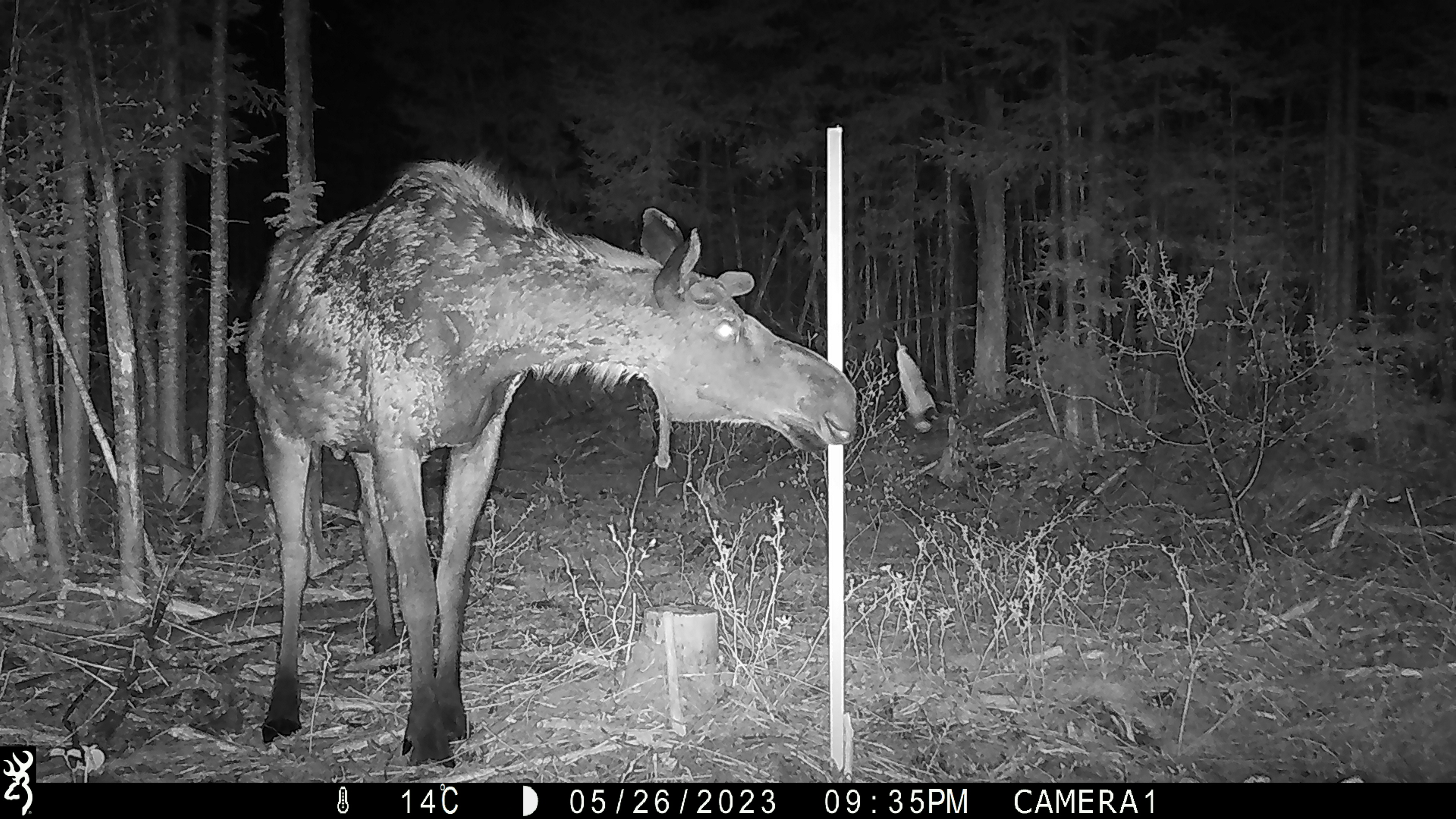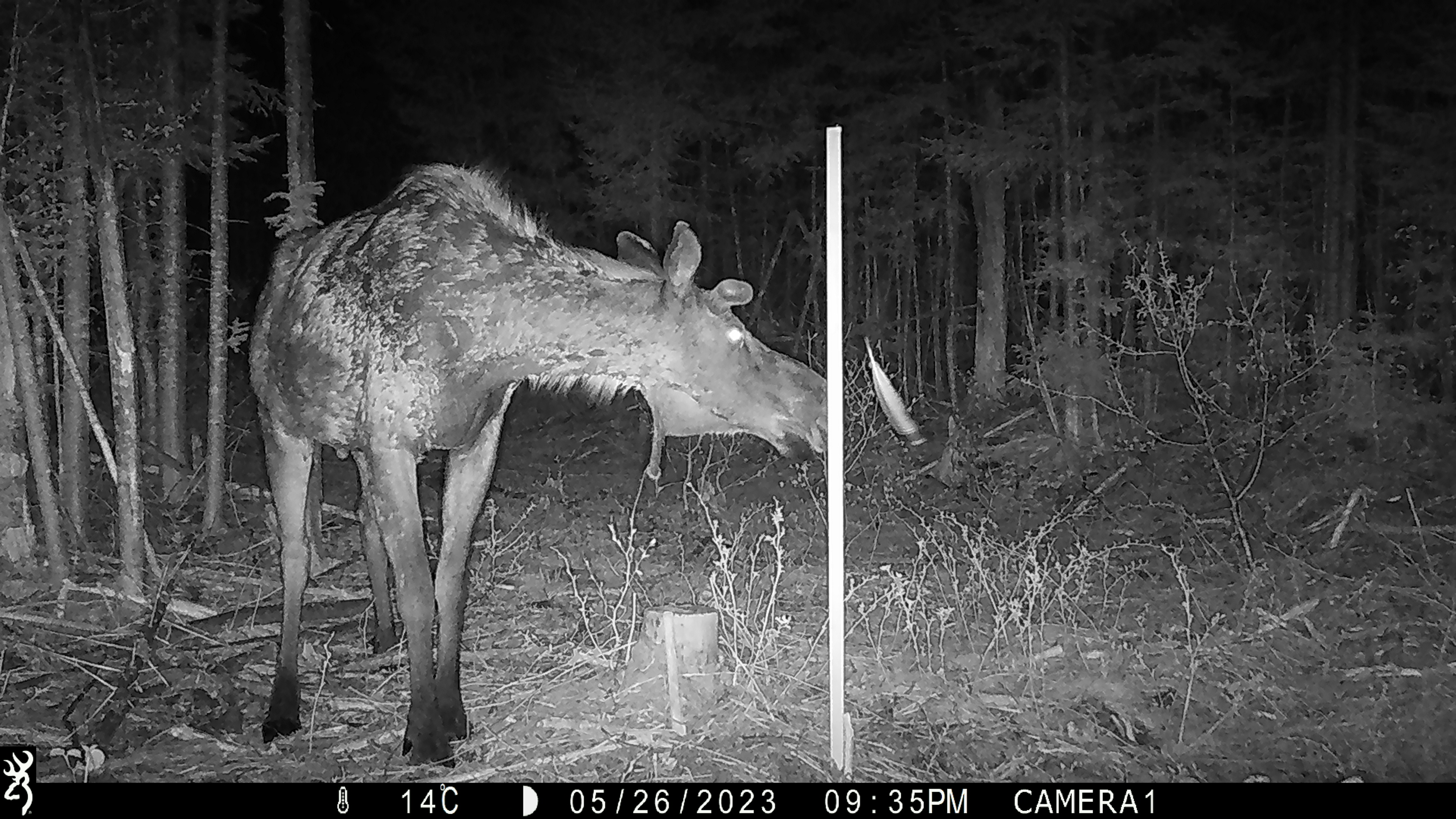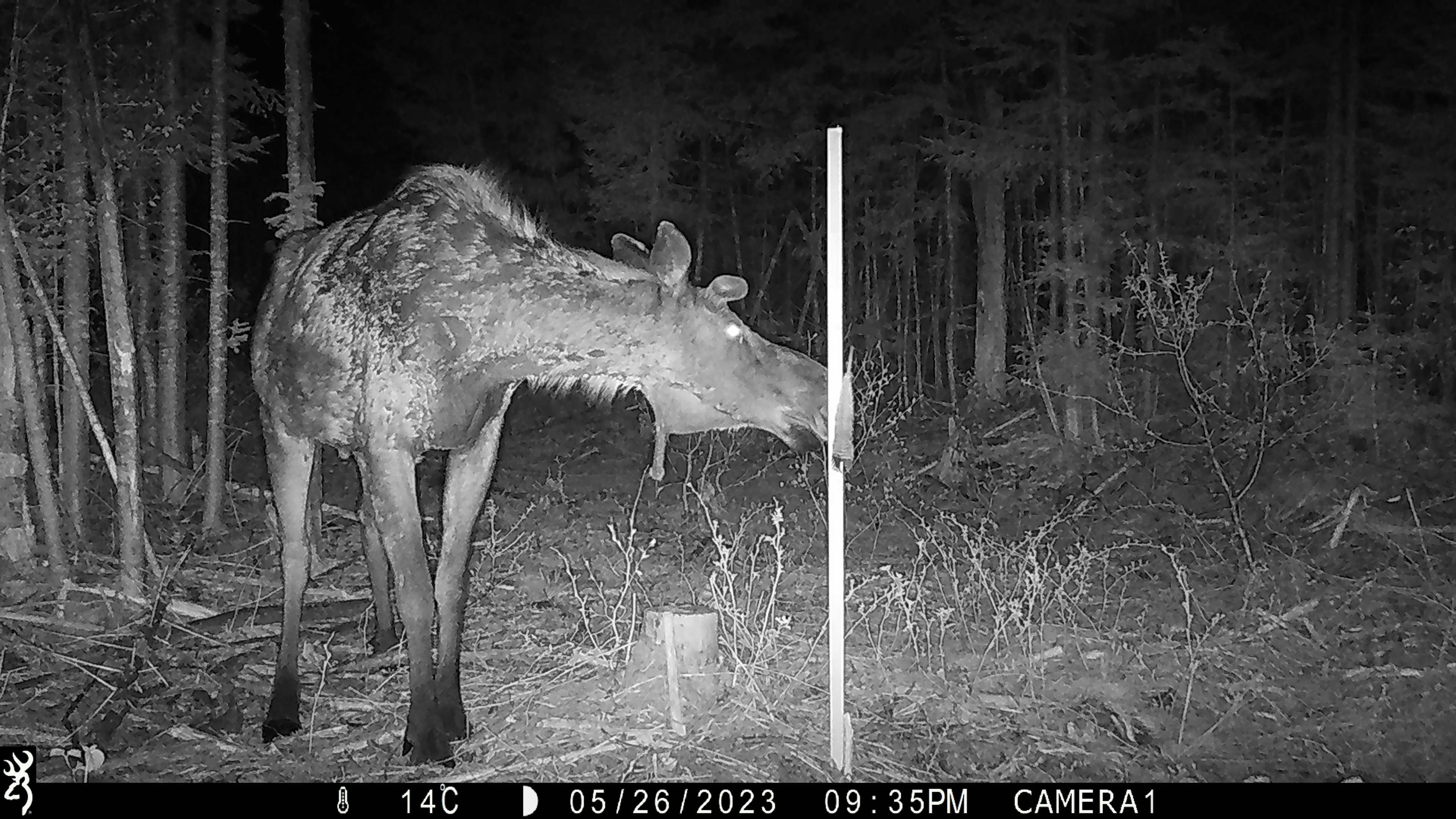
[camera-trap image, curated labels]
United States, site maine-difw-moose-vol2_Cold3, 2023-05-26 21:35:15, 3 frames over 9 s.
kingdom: Animalia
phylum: Chordata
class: Mammalia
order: Artiodactyla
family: Cervidae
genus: Alces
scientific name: Alces alces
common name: moose